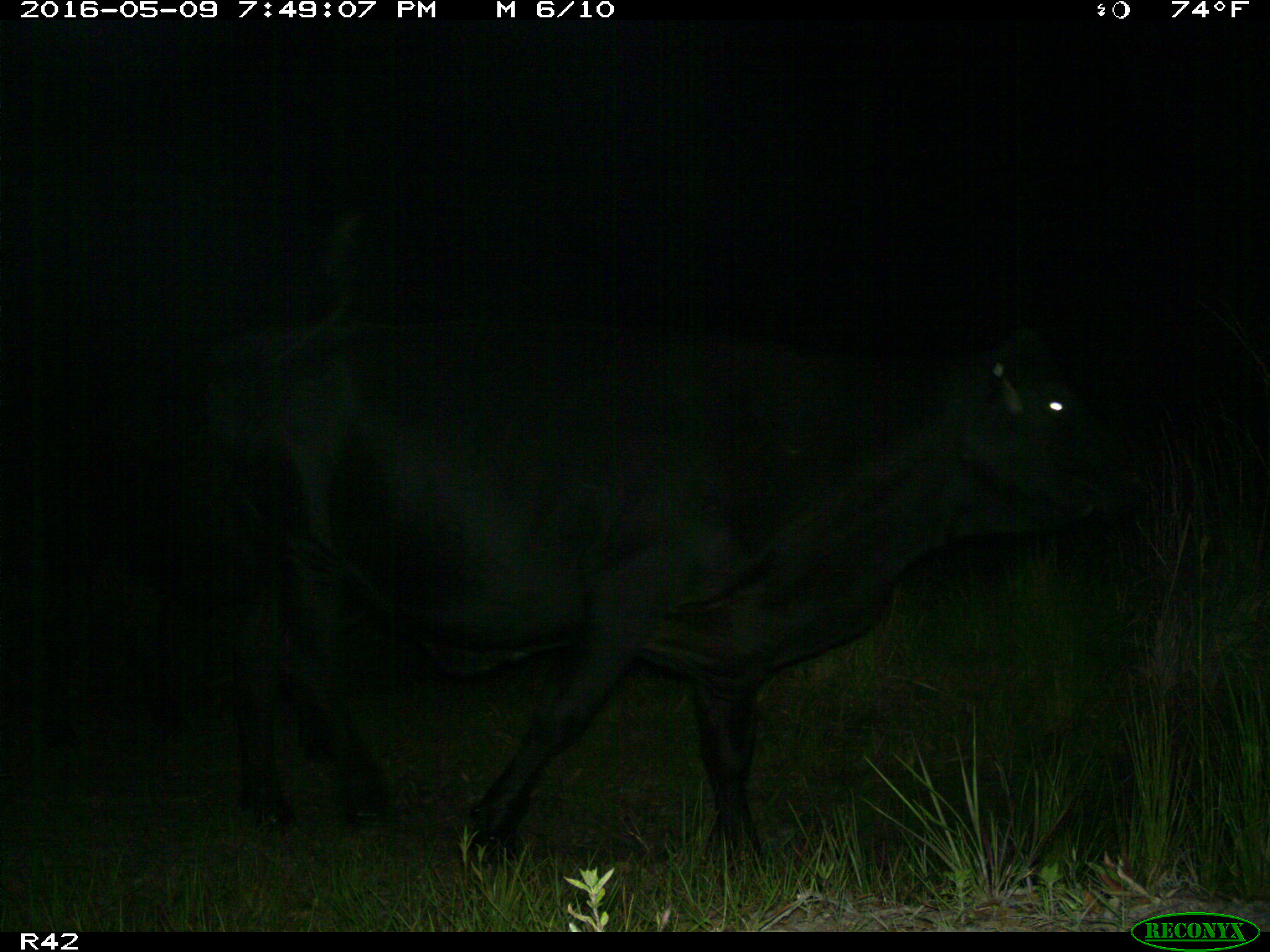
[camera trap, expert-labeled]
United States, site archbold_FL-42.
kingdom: Animalia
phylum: Chordata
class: Mammalia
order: Artiodactyla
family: Bovidae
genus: Bos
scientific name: Bos taurus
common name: domestic cow